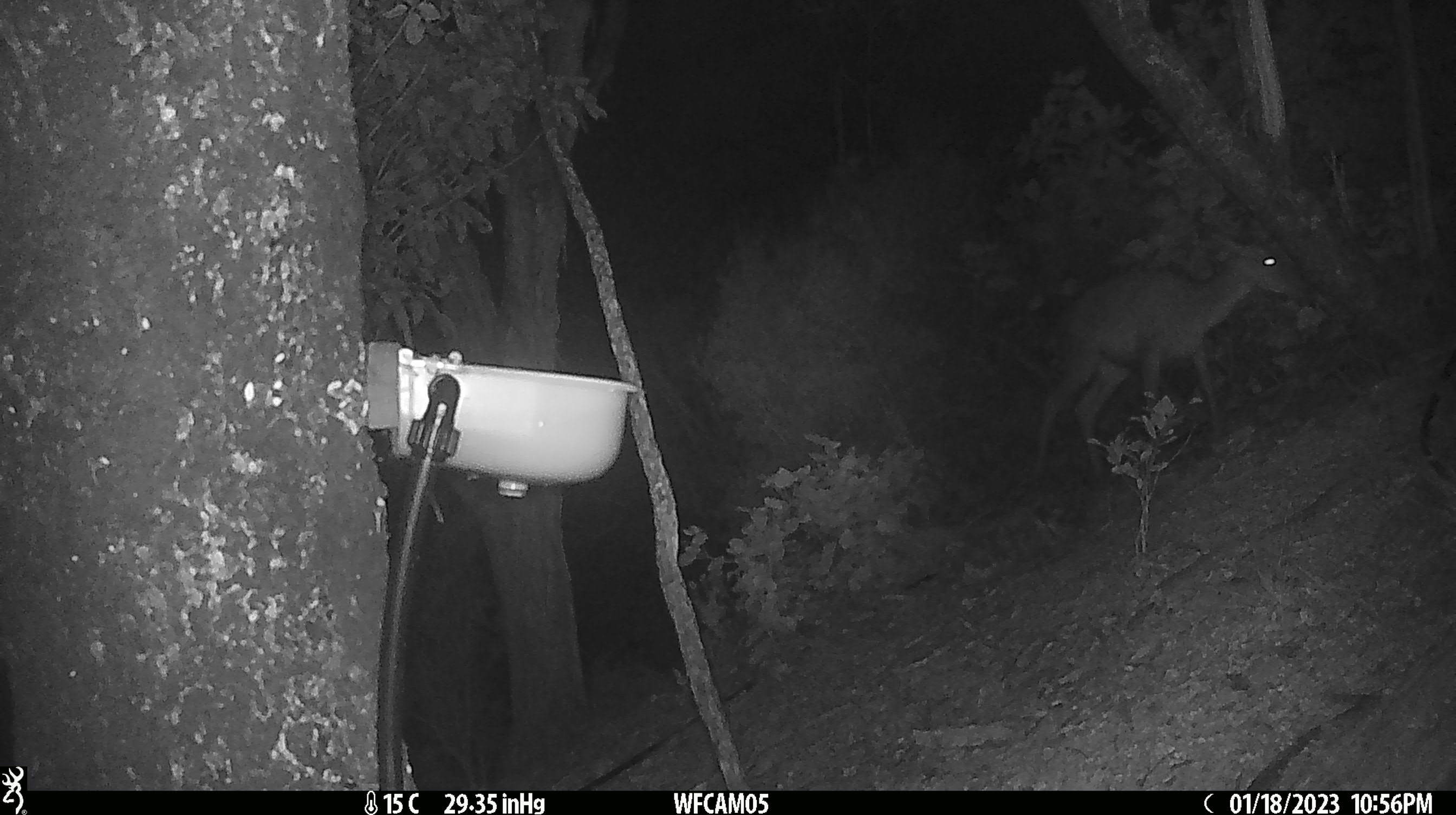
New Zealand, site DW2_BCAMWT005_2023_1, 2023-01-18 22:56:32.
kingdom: Animalia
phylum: Chordata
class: Mammalia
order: Artiodactyla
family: Cervidae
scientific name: Cervidae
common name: deer